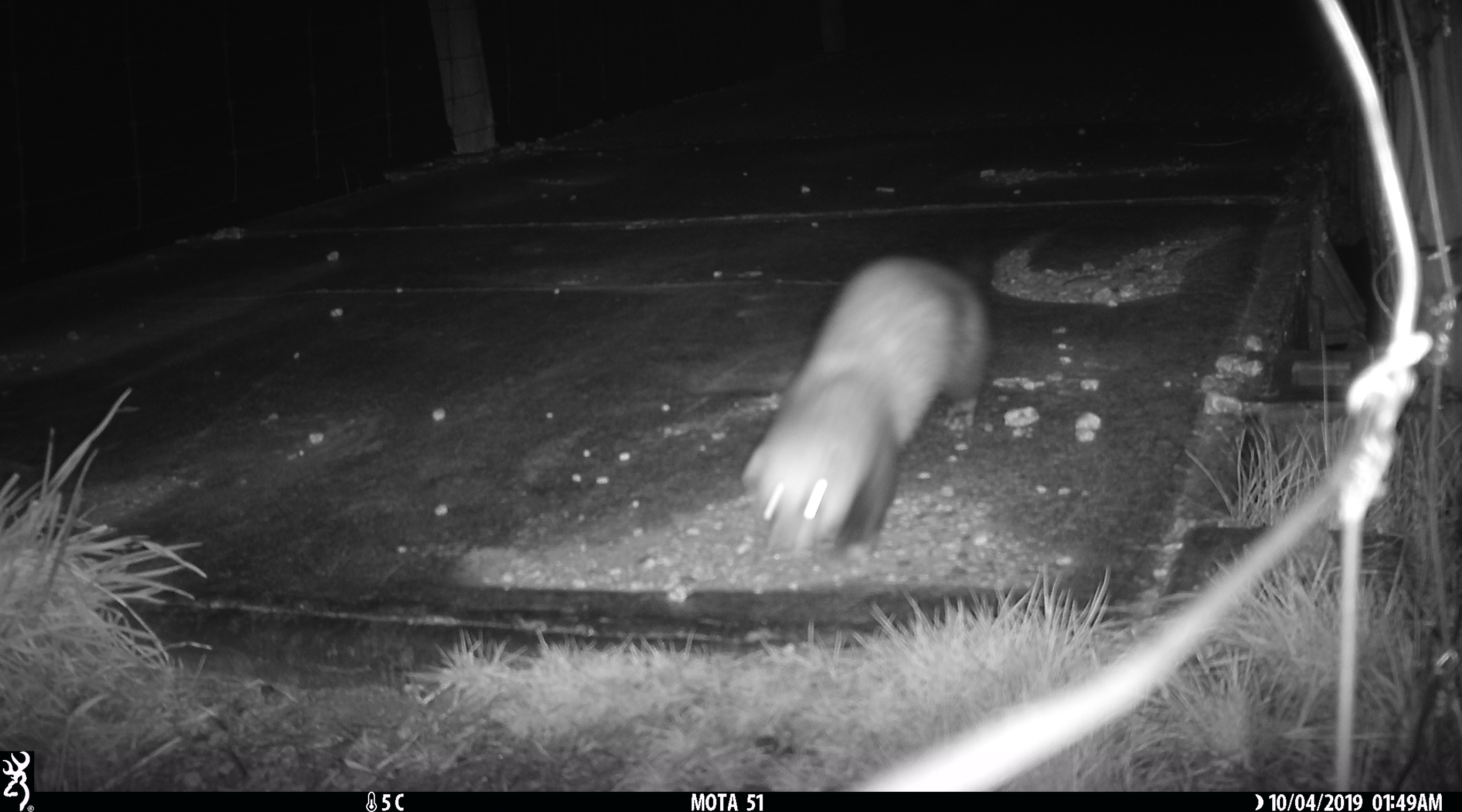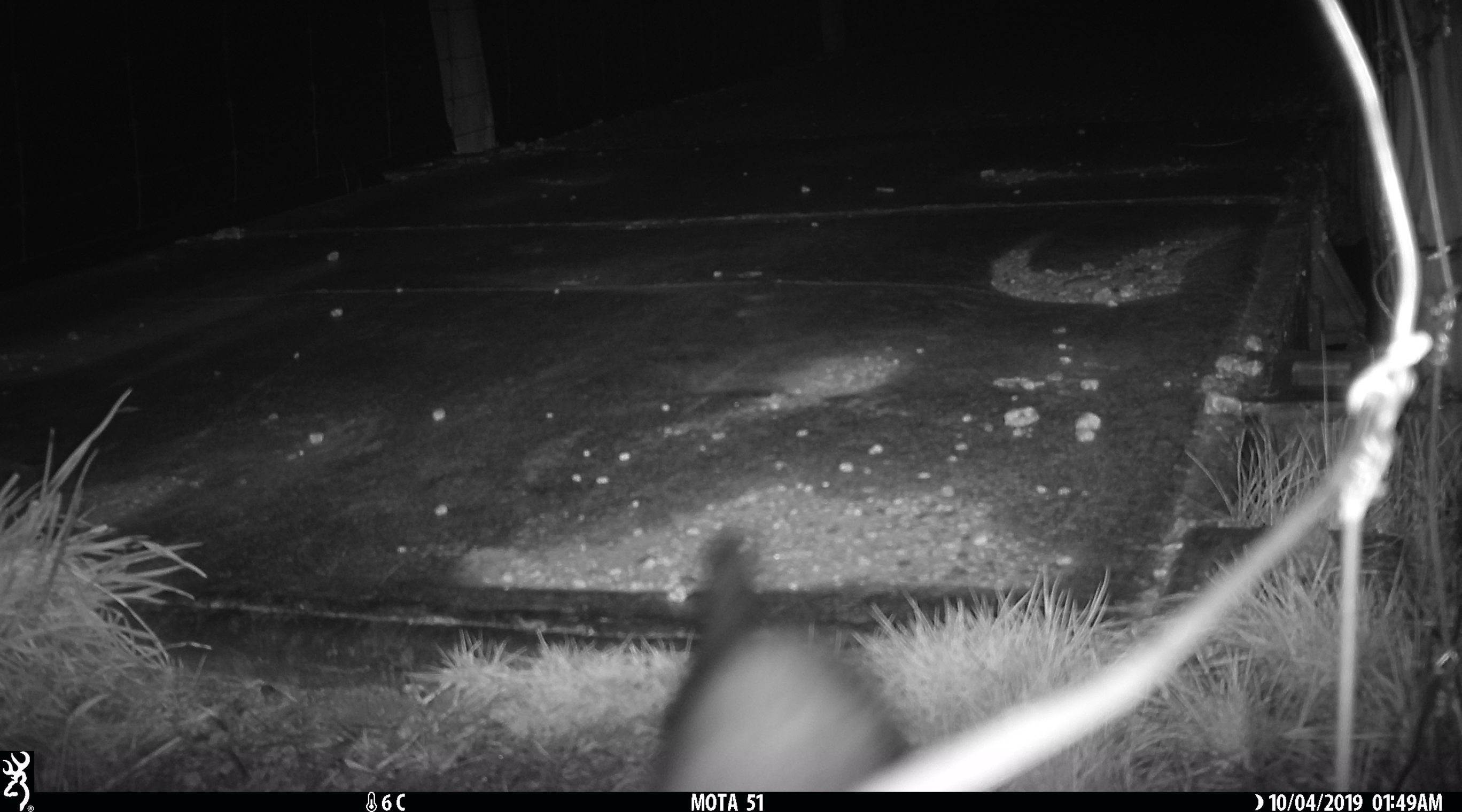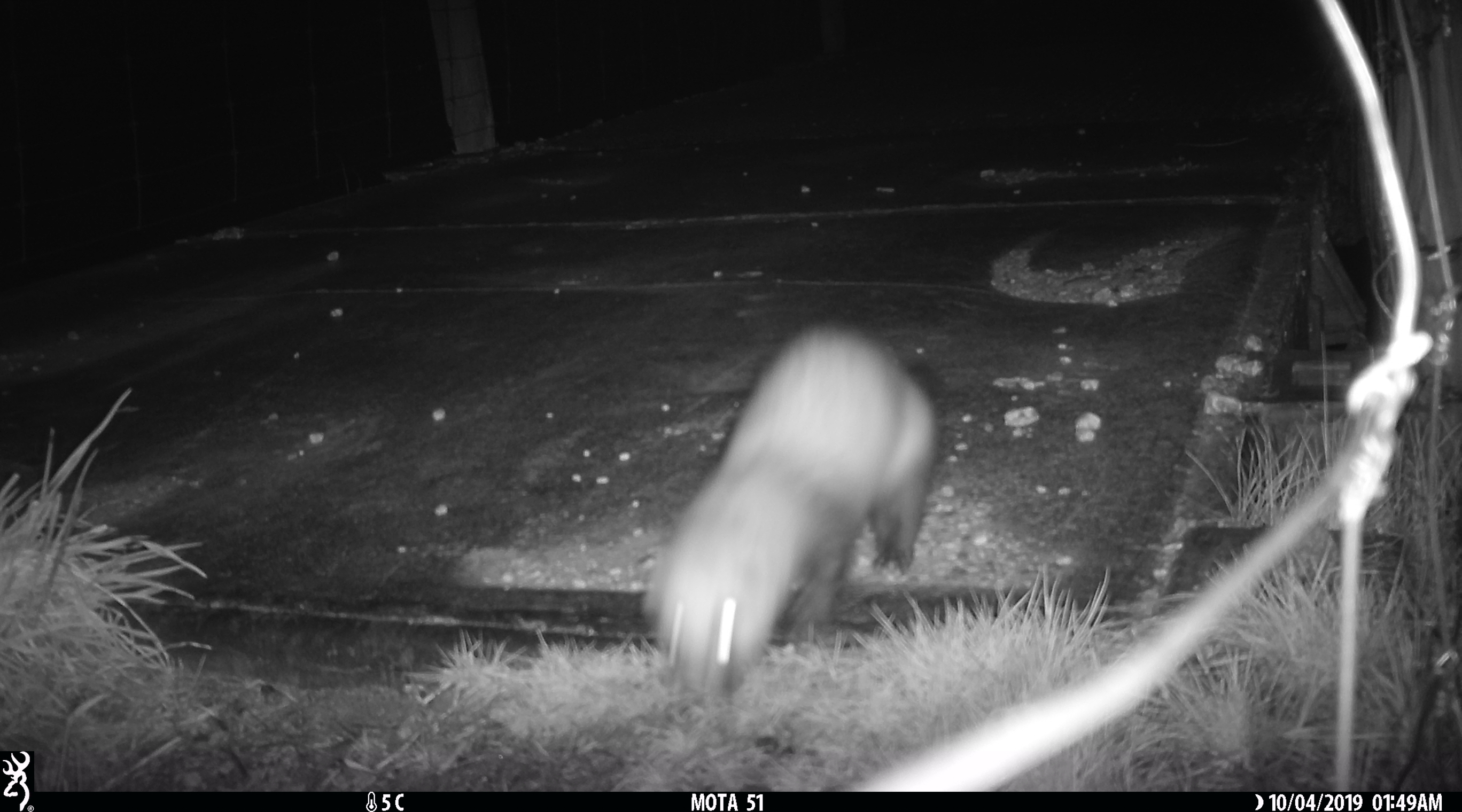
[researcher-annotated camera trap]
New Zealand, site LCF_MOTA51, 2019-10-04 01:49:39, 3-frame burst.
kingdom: Animalia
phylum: Chordata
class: Mammalia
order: Carnivora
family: Mustelidae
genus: Mustela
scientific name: Mustela furo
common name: ferret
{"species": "ferret (Mustela furo)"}